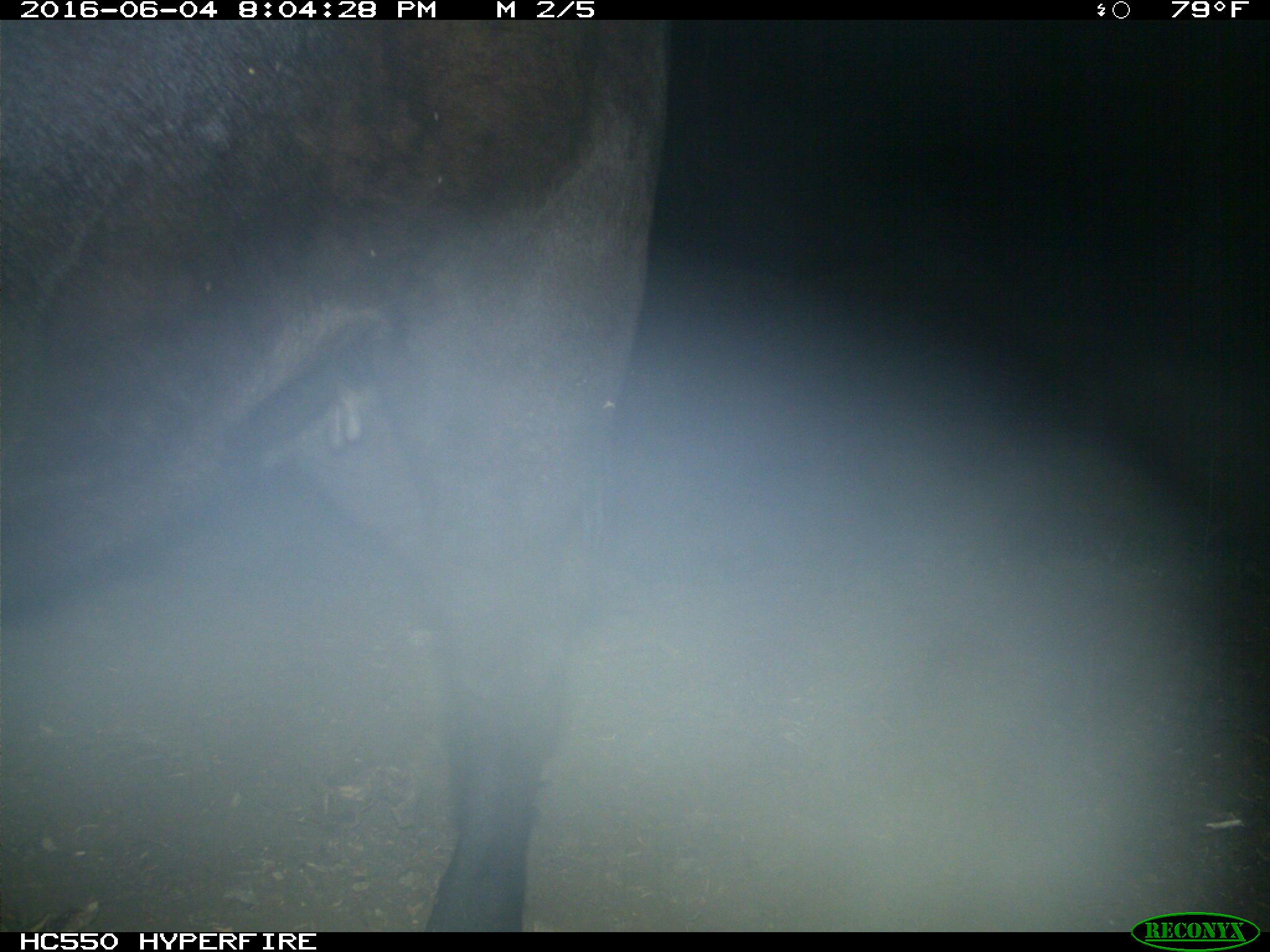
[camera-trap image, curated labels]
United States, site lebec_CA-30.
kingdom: Animalia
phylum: Chordata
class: Mammalia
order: Artiodactyla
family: Bovidae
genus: Bos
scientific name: Bos taurus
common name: domestic cow